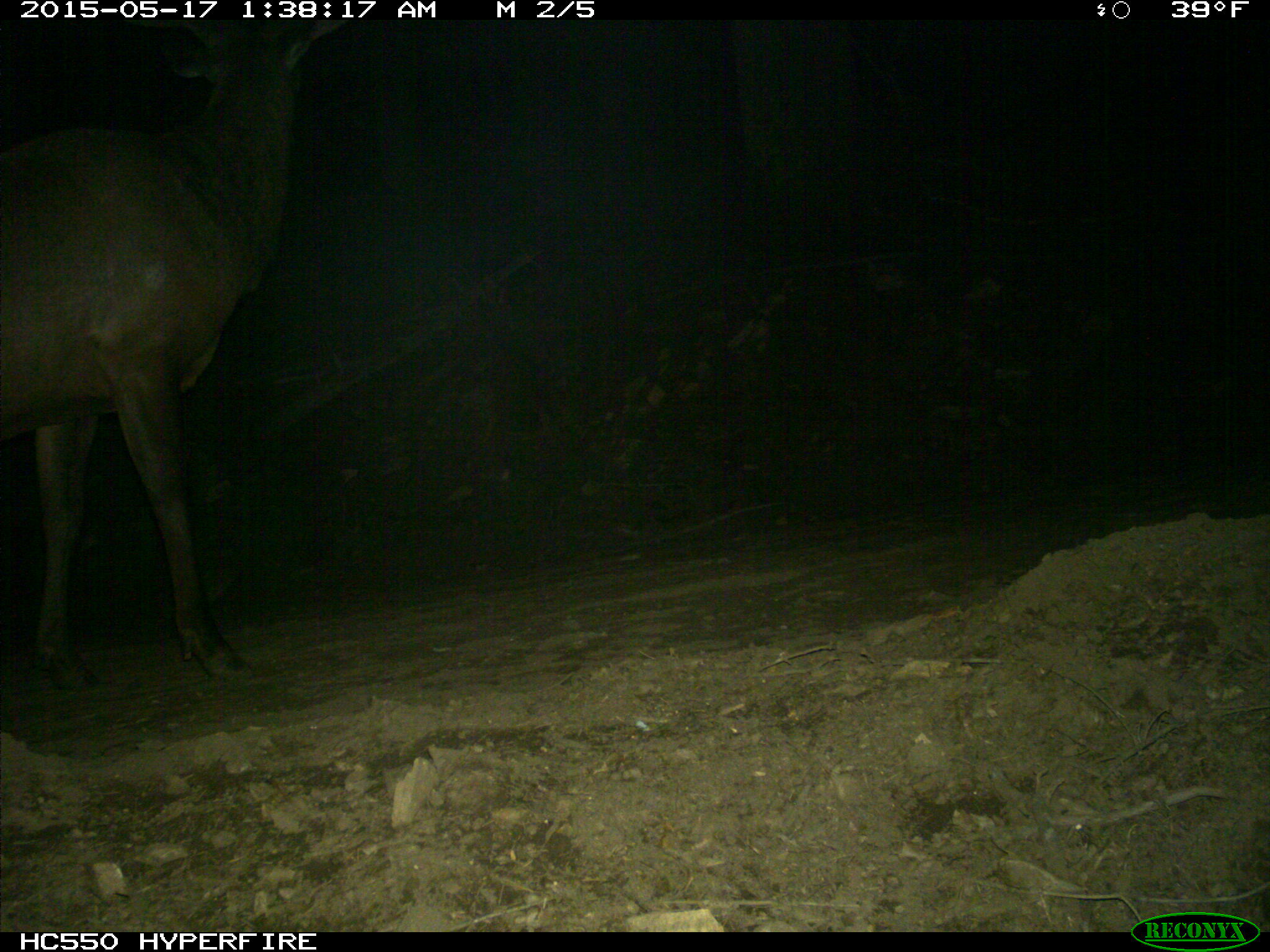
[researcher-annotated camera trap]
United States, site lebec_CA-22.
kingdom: Animalia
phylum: Chordata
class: Mammalia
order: Artiodactyla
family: Cervidae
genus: Cervus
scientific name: Cervus canadensis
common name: elk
Cervus canadensis (elk).